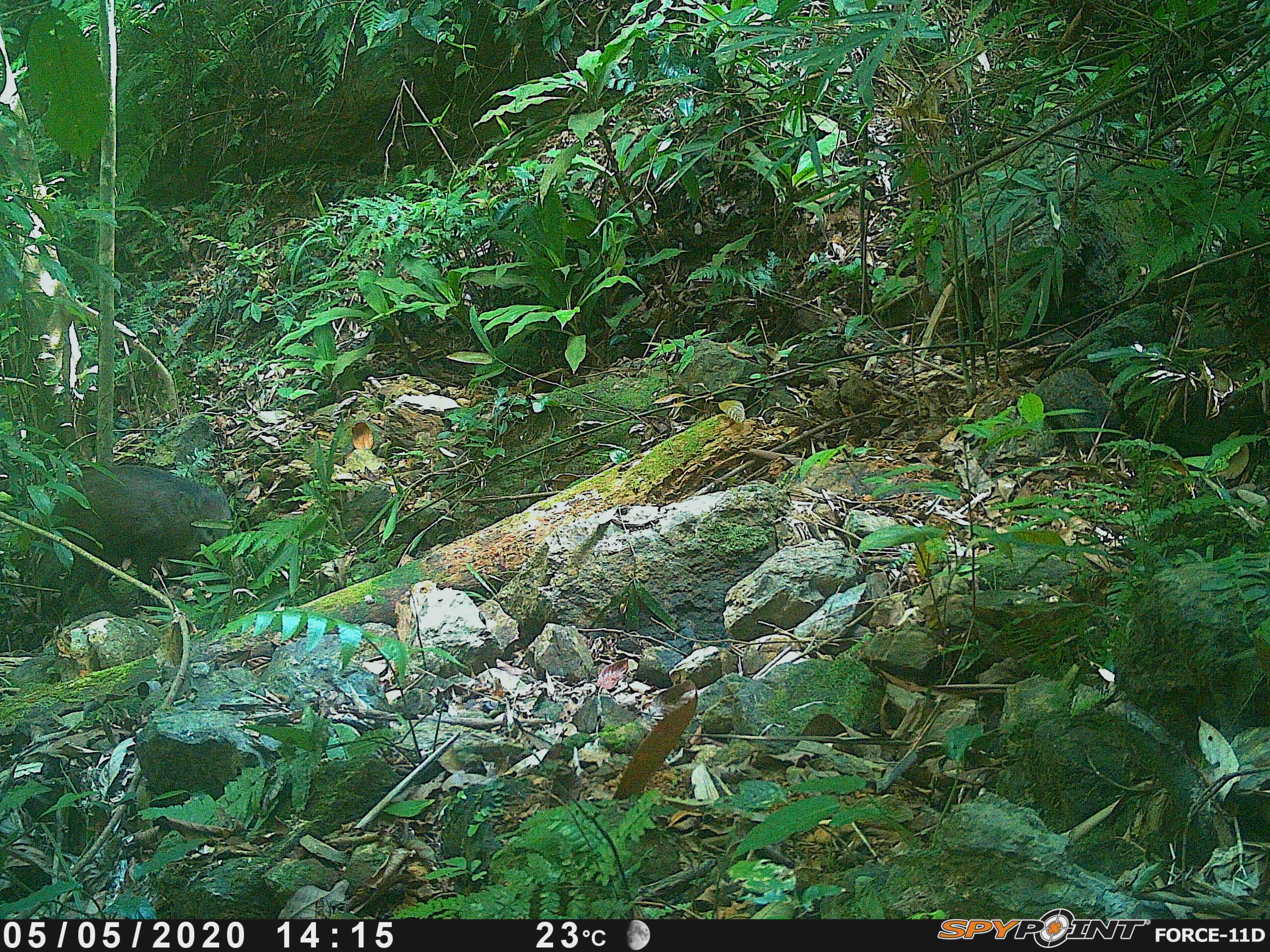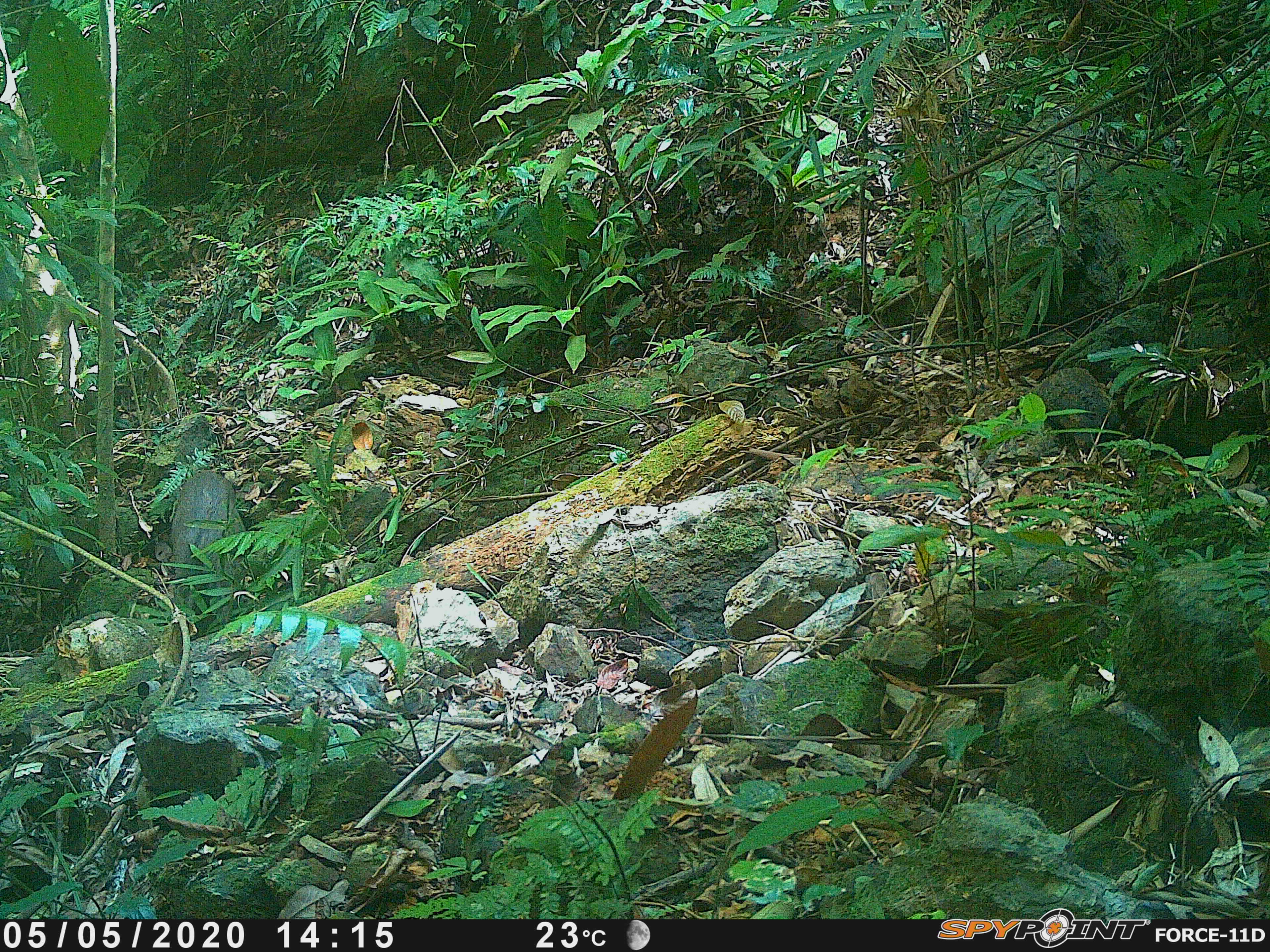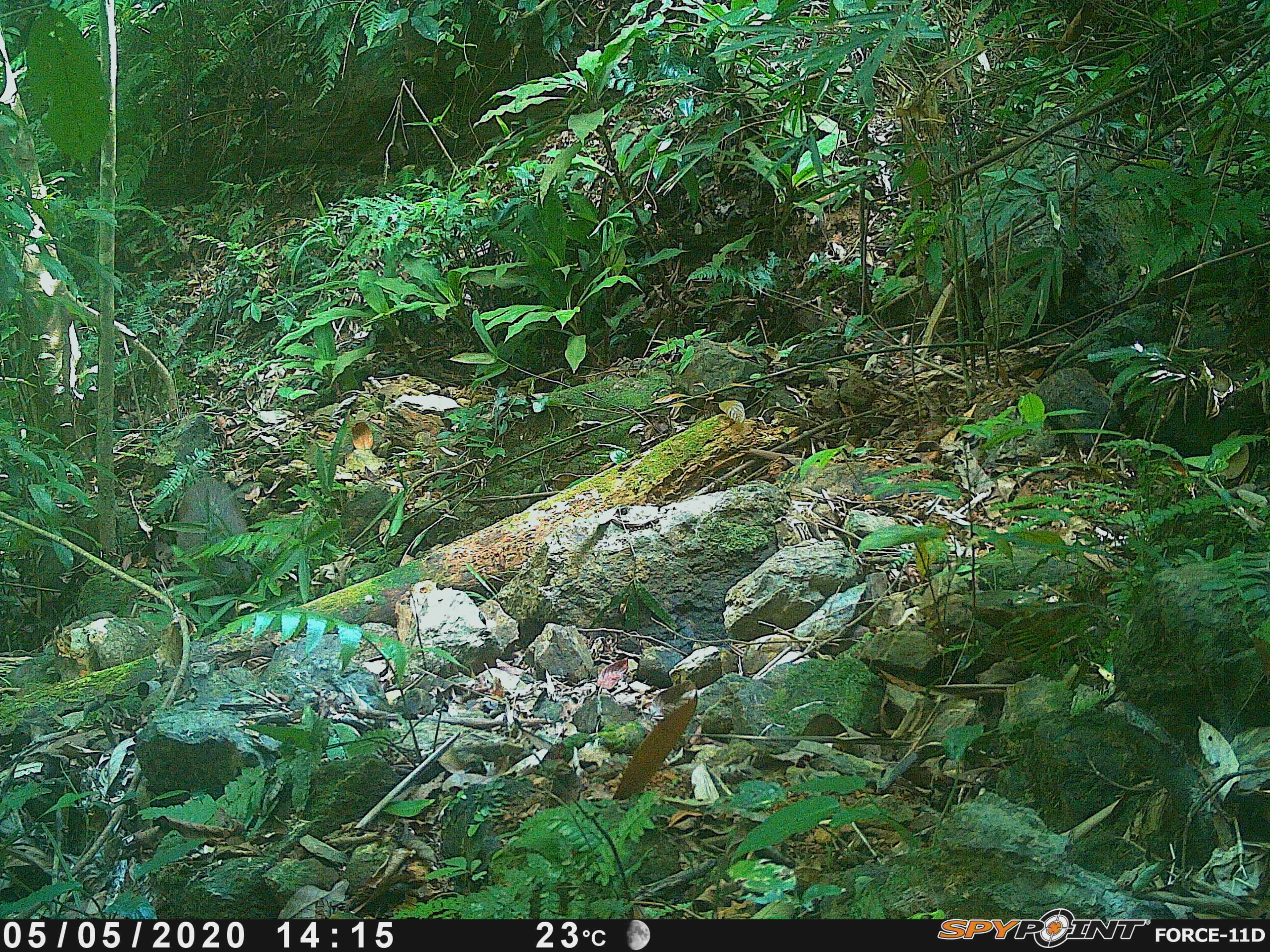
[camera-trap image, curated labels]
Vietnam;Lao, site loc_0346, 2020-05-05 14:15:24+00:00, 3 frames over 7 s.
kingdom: Animalia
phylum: Chordata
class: Mammalia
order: Artiodactyla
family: Suidae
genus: Sus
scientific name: Sus scrofa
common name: eurasian wild pig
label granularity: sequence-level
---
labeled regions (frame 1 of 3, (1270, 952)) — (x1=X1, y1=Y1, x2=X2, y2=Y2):
eurasian wild pig: (x1=27, y1=464, x2=239, y2=625)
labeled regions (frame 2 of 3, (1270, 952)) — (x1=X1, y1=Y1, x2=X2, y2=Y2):
eurasian wild pig: (x1=170, y1=469, x2=247, y2=630)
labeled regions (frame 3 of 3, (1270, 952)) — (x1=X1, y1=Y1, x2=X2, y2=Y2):
eurasian wild pig: (x1=174, y1=476, x2=252, y2=621)